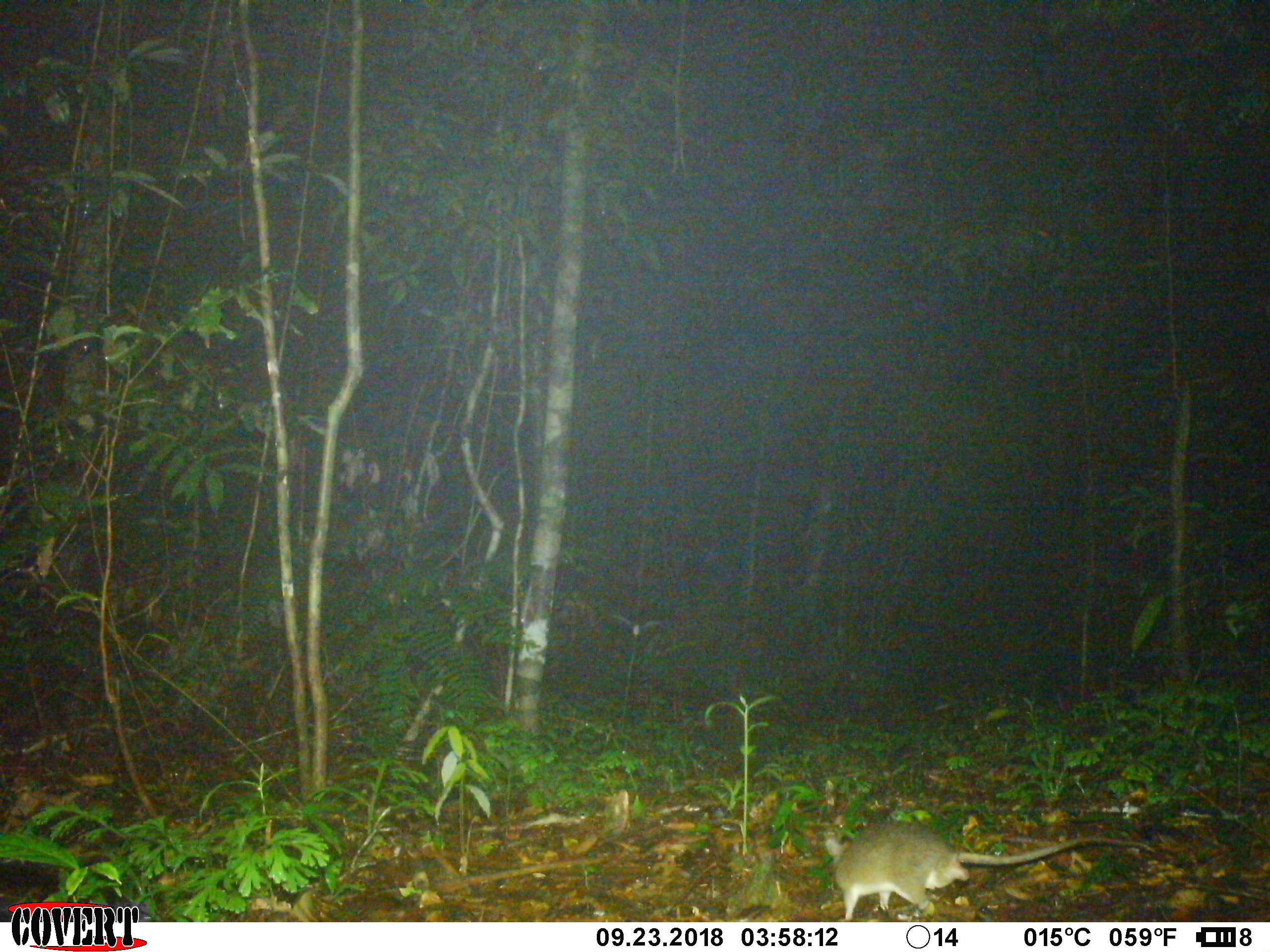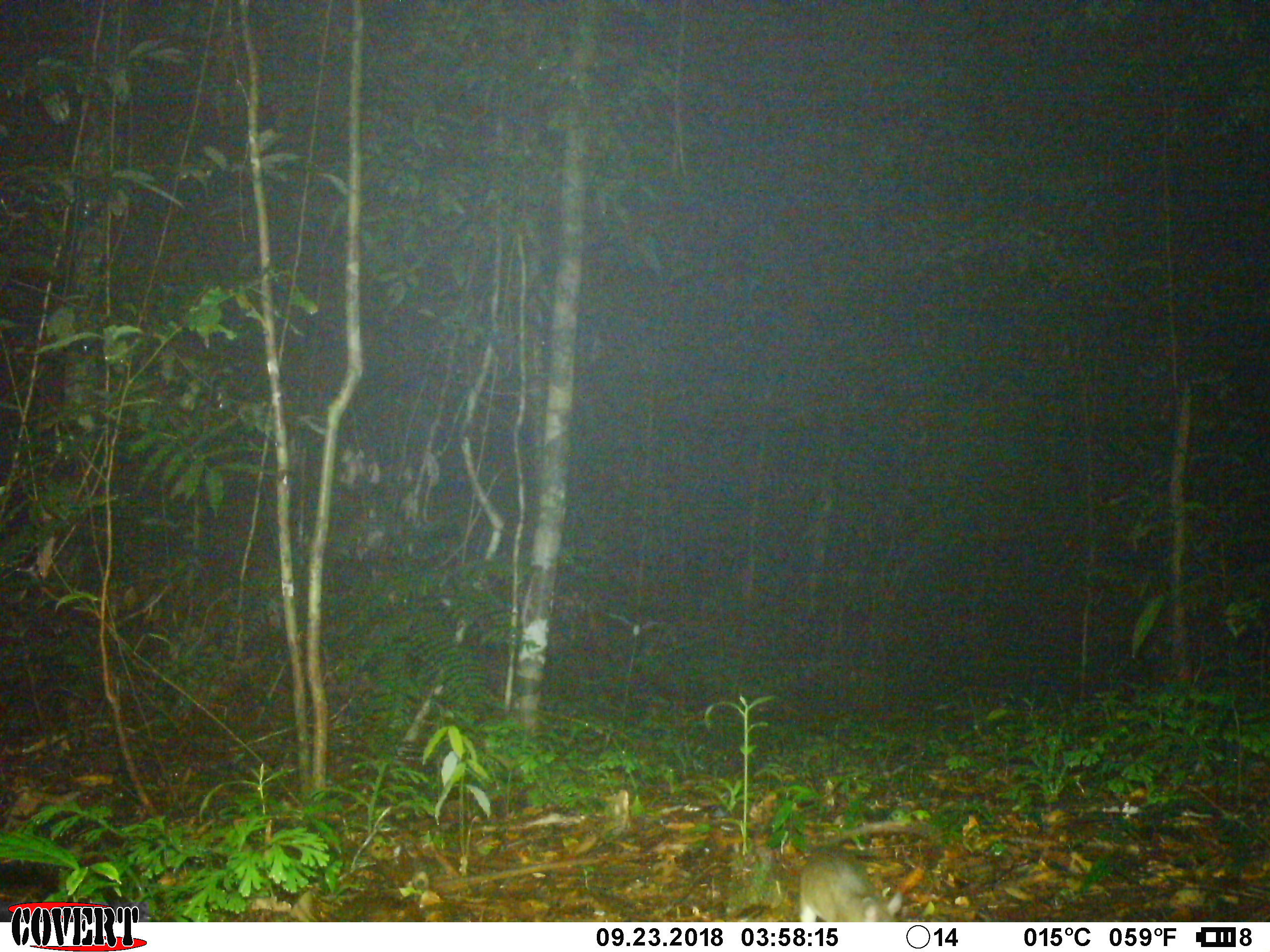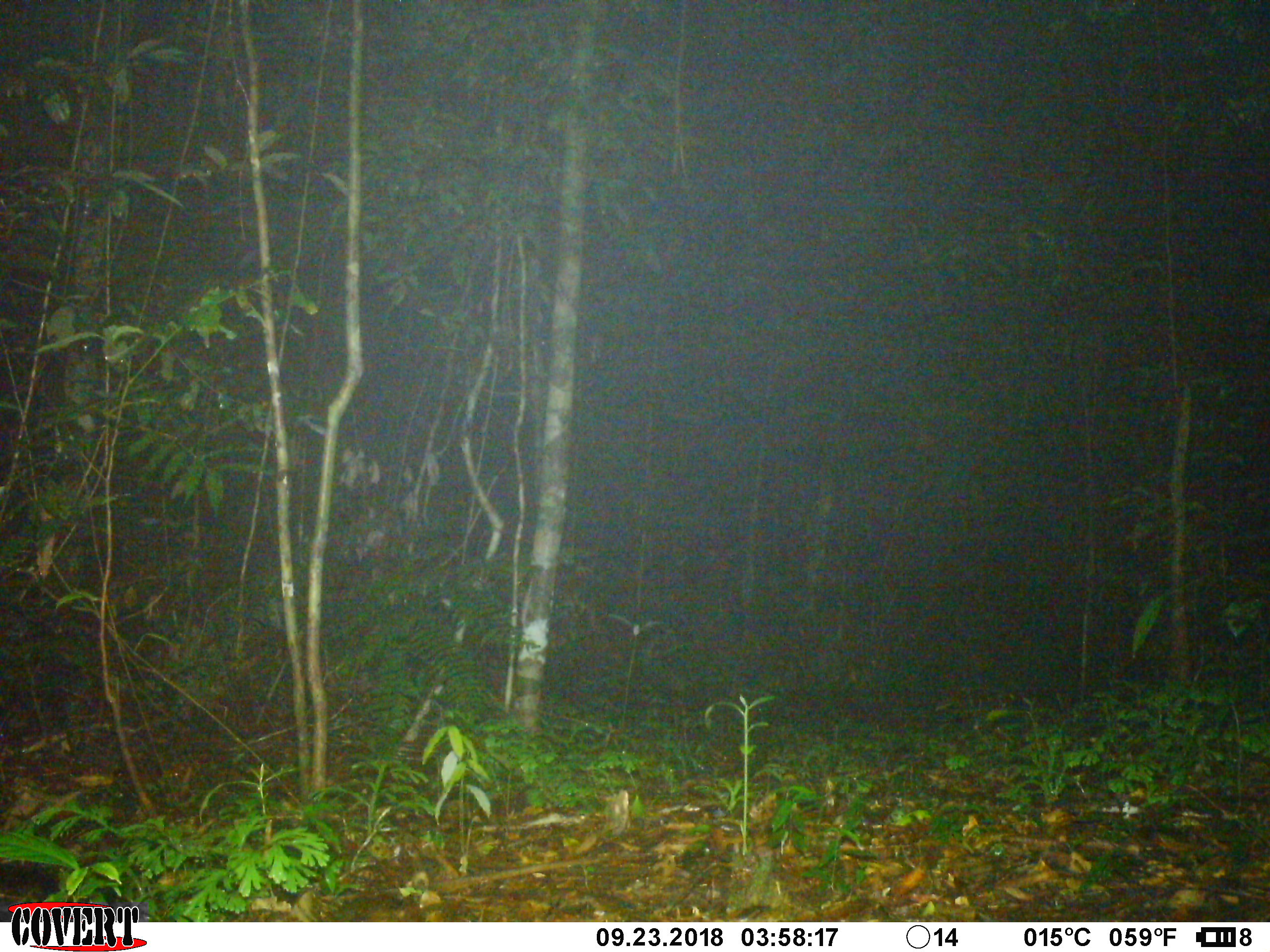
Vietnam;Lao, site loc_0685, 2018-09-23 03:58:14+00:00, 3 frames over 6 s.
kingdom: Animalia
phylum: Chordata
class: Mammalia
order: Rodentia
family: Muridae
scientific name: Muridae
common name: old-world mice and rats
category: unidentified murid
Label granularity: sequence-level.